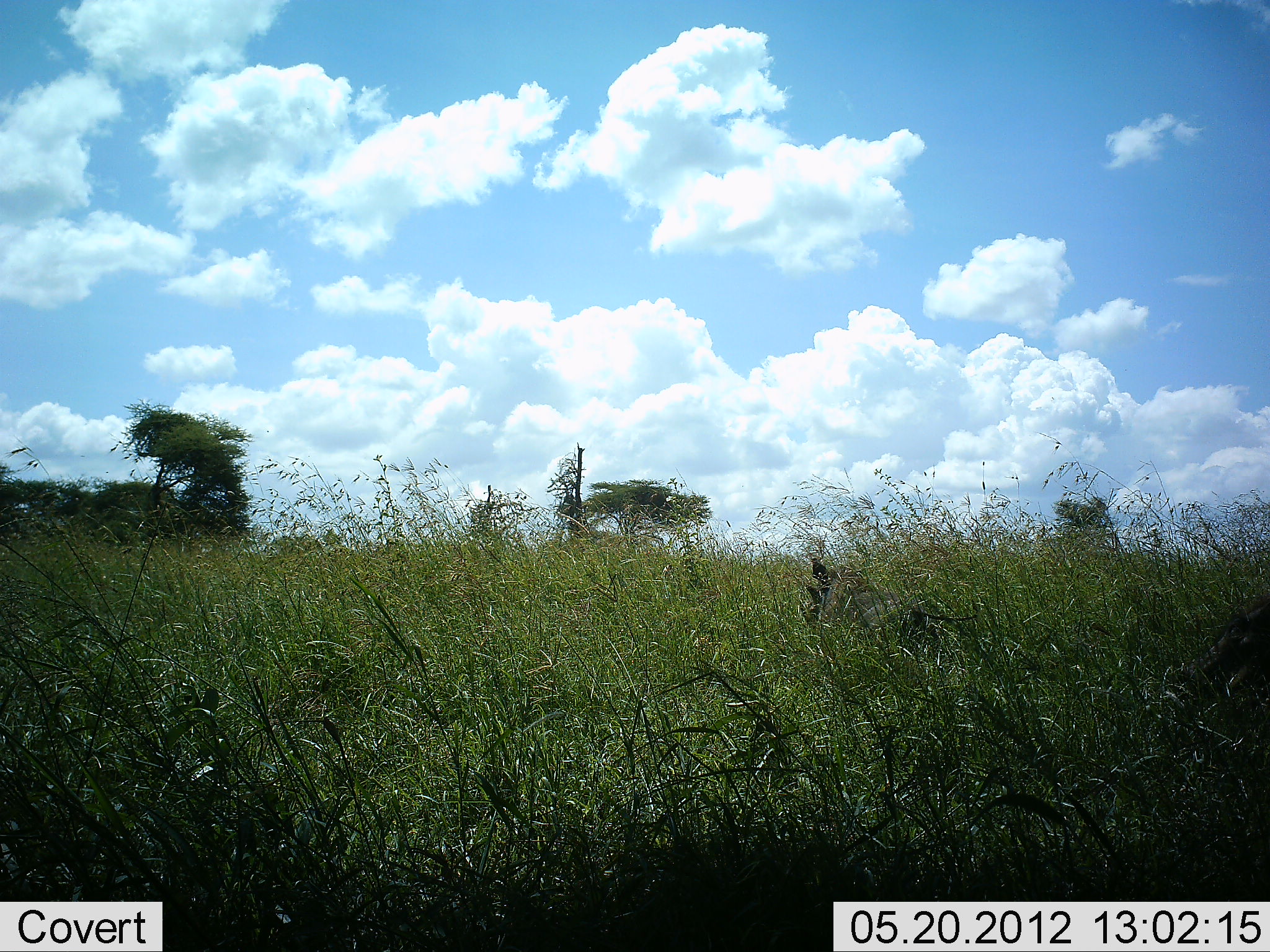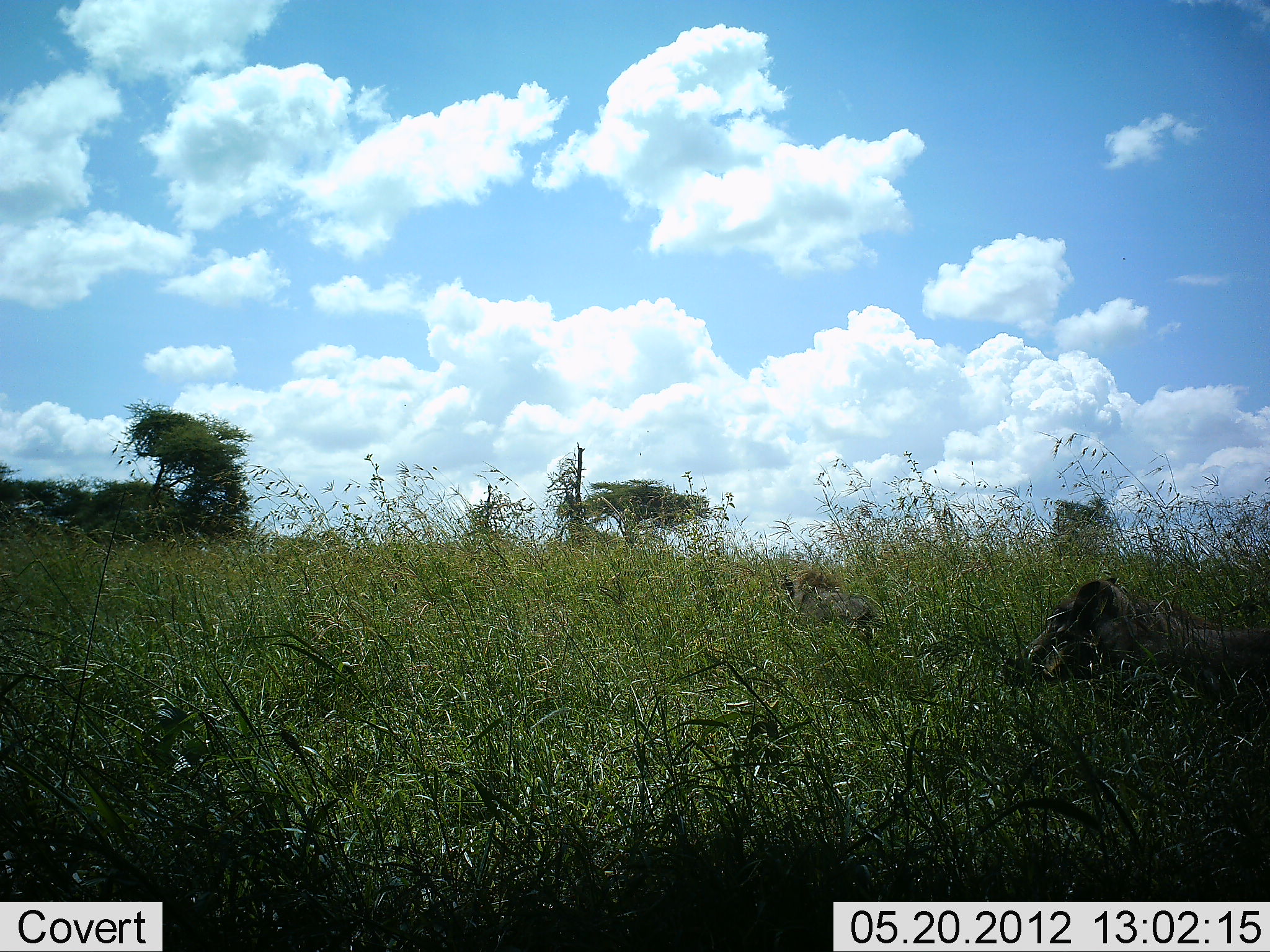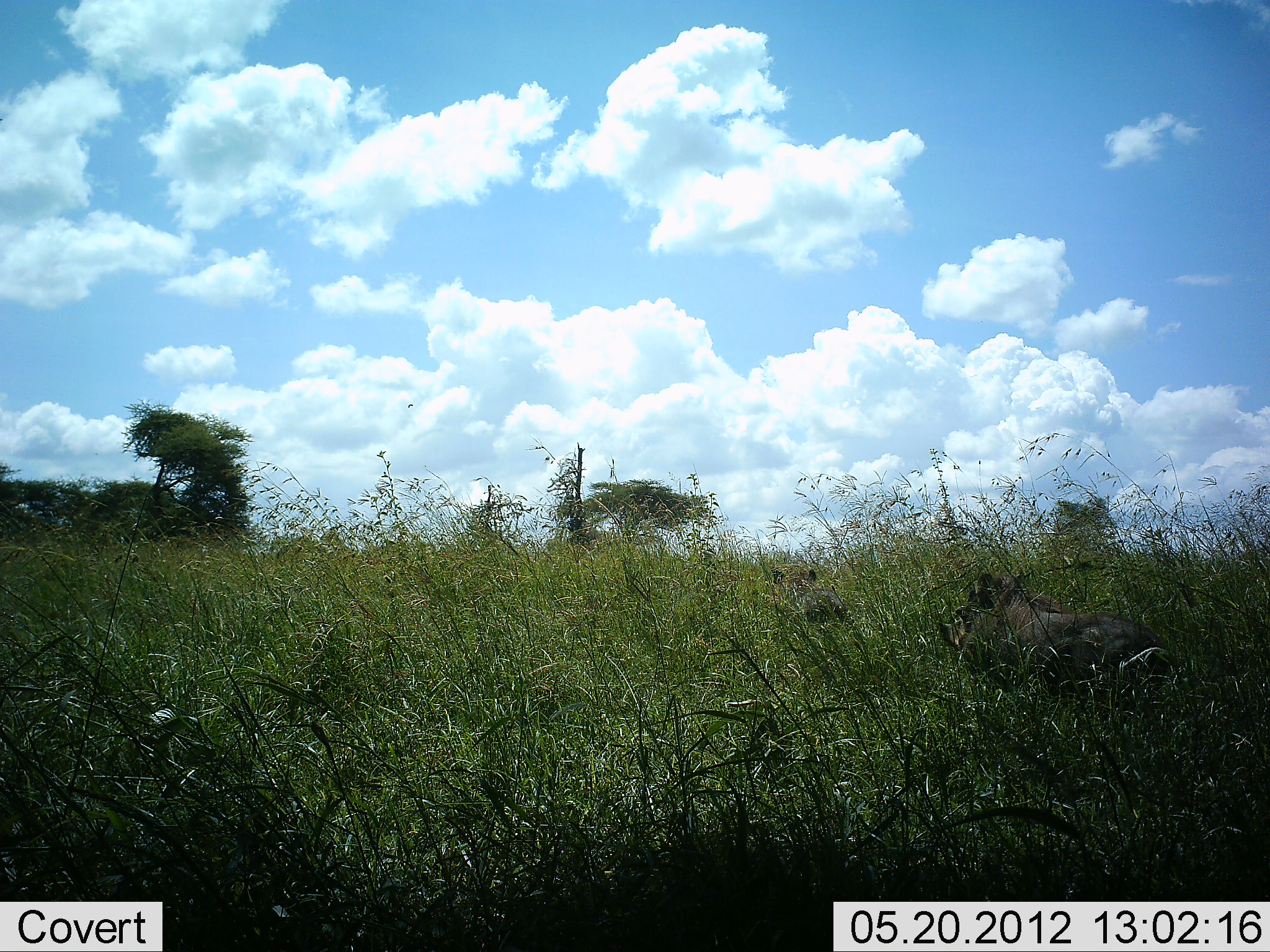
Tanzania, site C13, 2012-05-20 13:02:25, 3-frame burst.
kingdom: Animalia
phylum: Chordata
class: Mammalia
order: Artiodactyla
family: Suidae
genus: Phacochoerus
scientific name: Phacochoerus africanus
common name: warthog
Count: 2.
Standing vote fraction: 6%.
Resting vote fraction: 0%.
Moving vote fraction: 100%.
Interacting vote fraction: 0%.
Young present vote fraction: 0%.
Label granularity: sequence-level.